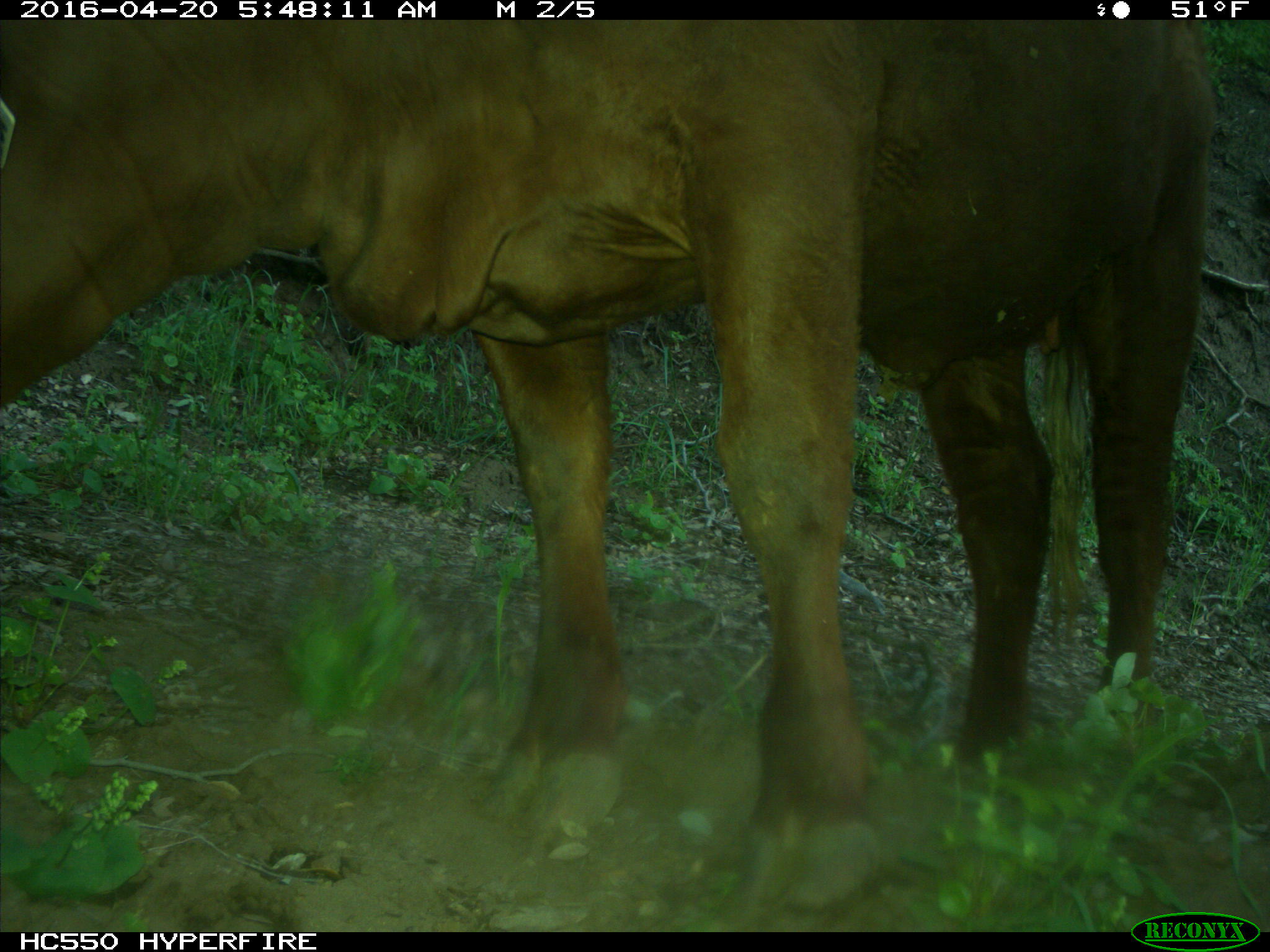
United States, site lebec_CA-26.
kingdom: Animalia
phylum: Chordata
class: Mammalia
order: Artiodactyla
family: Bovidae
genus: Bos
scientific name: Bos taurus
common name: domestic cow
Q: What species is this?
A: Bos taurus (domestic cow).